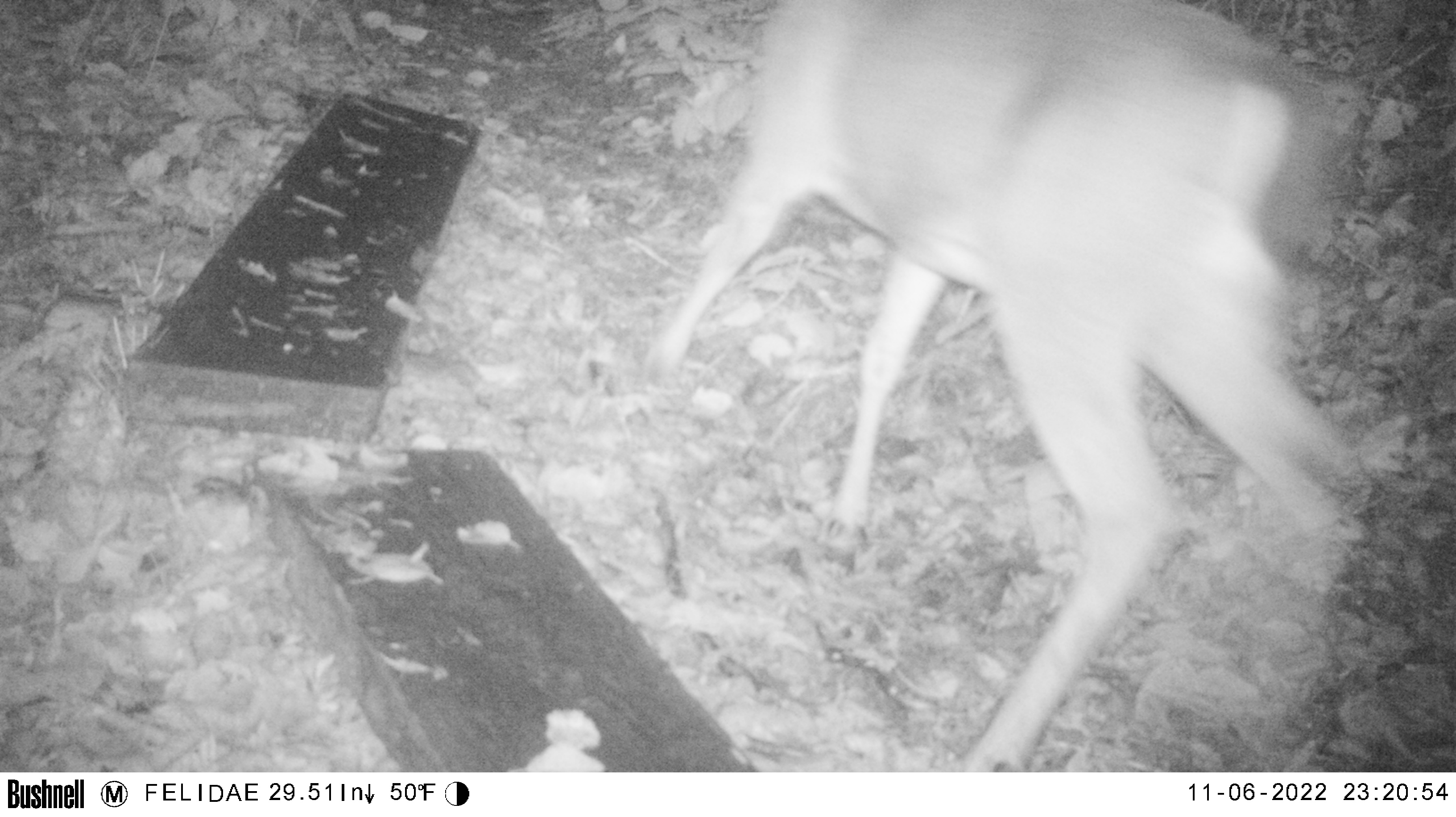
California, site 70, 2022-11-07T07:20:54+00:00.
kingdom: Animalia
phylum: Chordata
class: Mammalia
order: Artiodactyla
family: Cervidae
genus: Odocoileus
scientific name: Odocoileus hemionus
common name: mule deer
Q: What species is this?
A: Mule deer (Odocoileus hemionus).